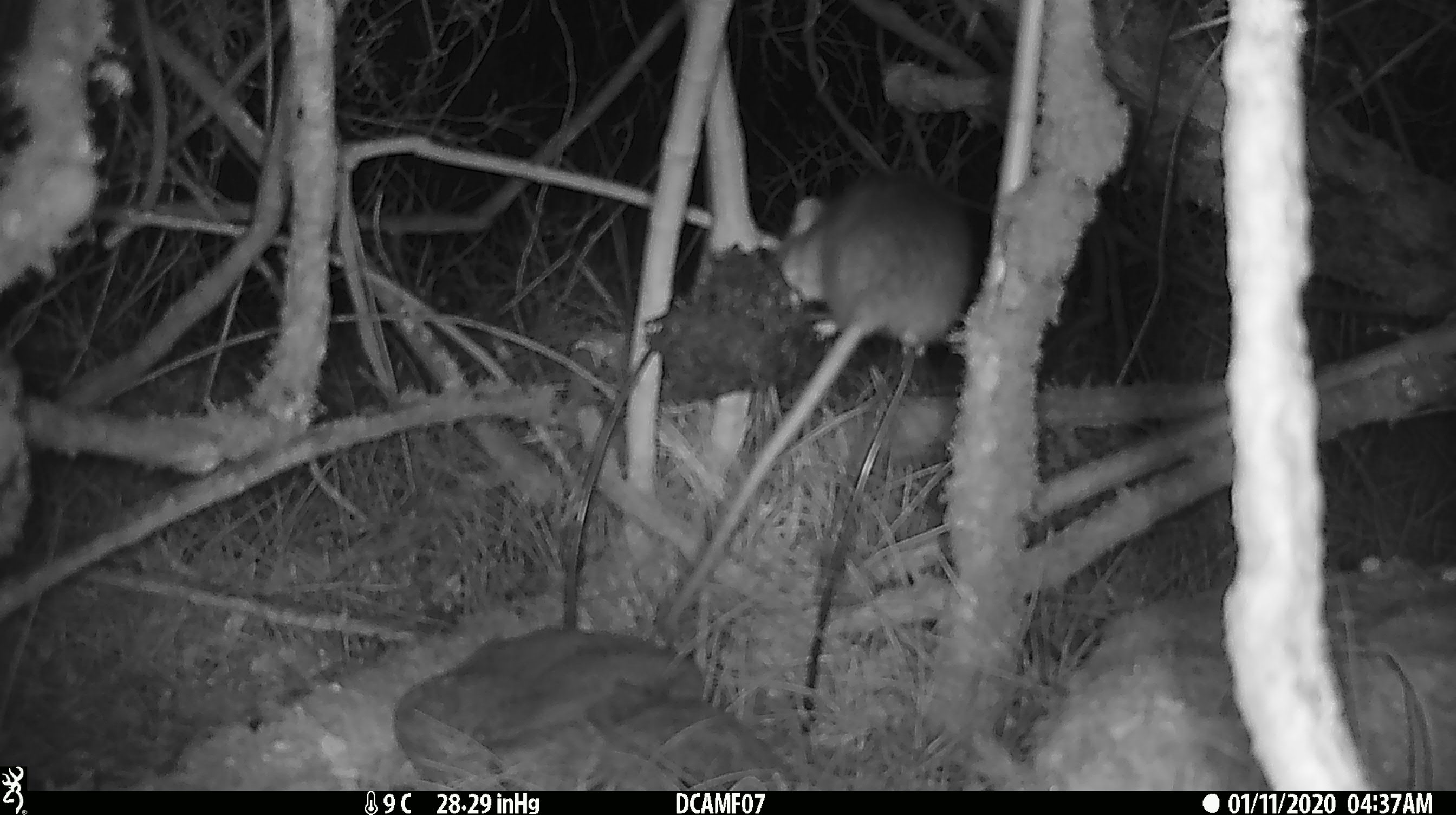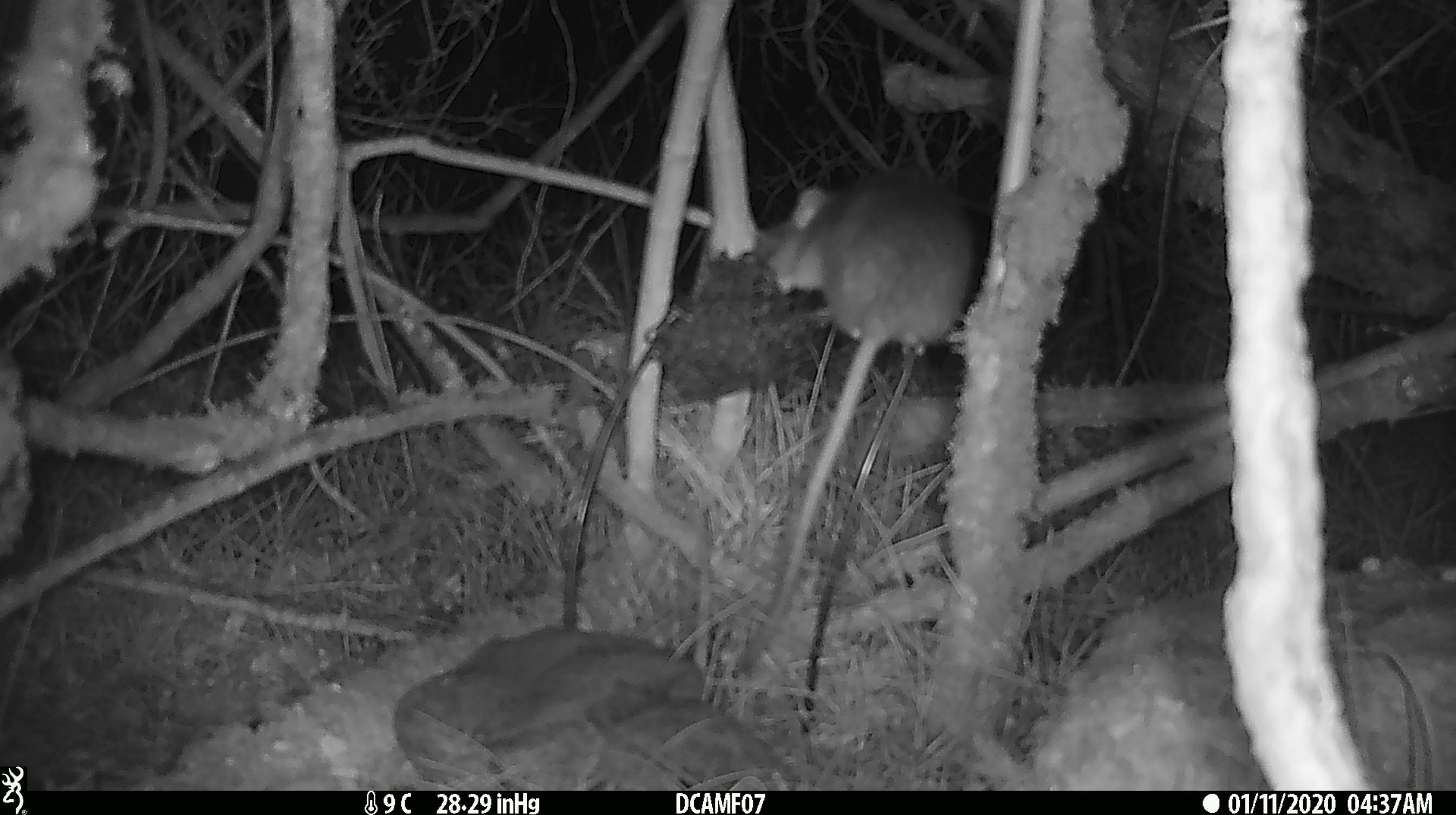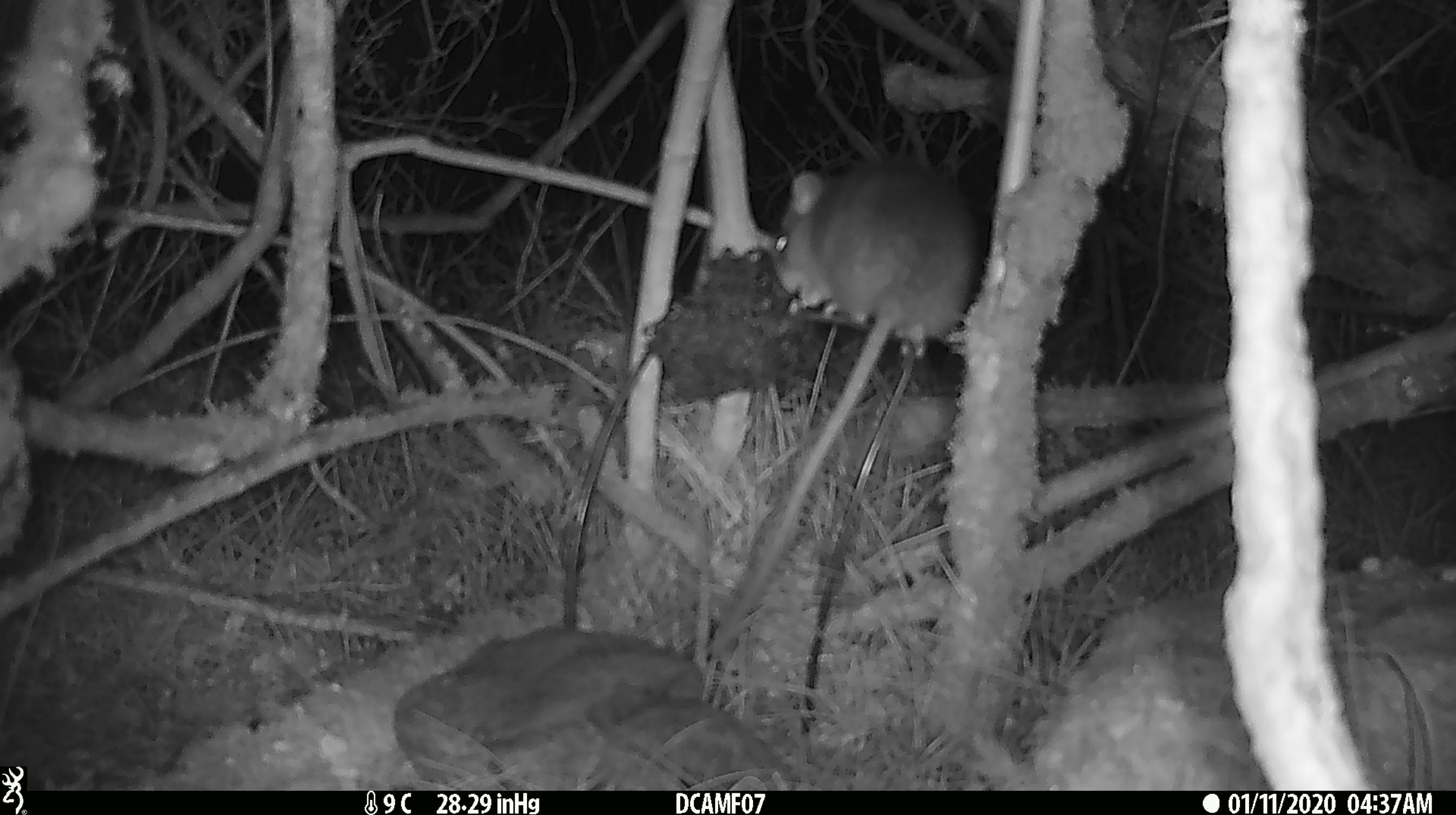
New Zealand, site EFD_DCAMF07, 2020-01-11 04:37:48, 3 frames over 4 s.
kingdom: Animalia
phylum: Chordata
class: Mammalia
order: Rodentia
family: Muridae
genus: Rattus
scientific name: Rattus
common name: rat